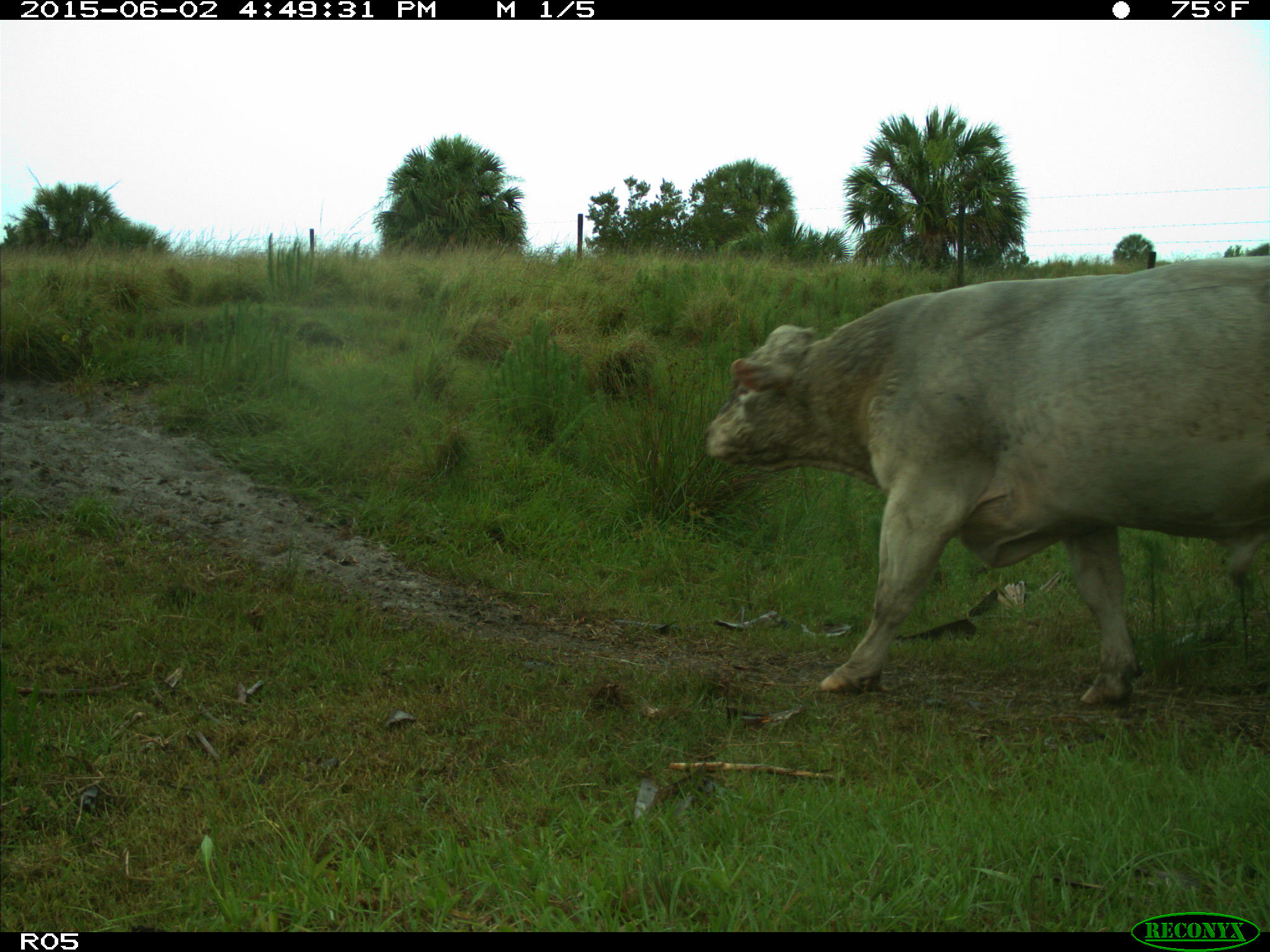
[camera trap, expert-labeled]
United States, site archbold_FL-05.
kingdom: Animalia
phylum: Chordata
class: Mammalia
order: Artiodactyla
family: Bovidae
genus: Bos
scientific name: Bos taurus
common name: domestic cow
Bos taurus (domestic cow).